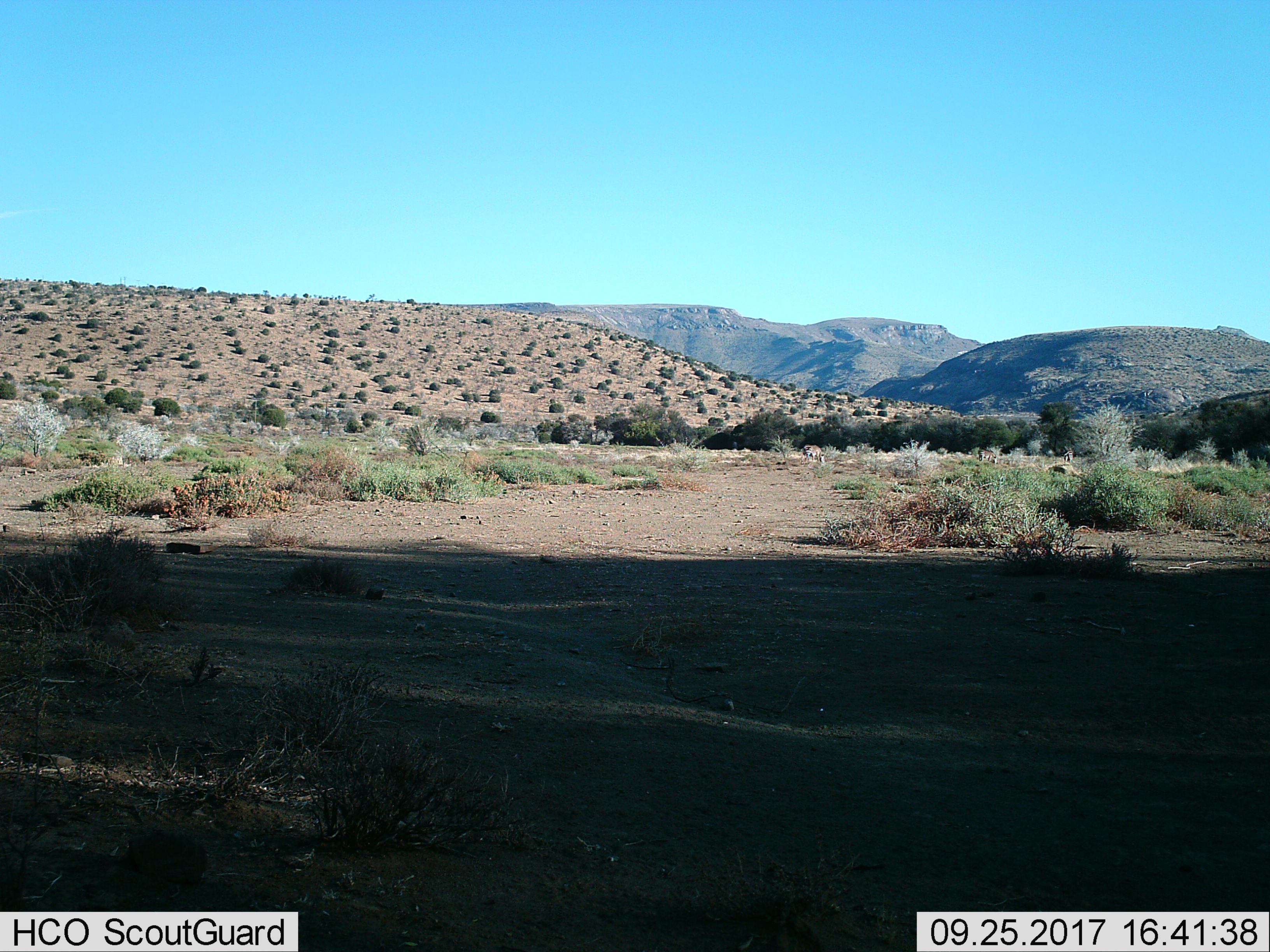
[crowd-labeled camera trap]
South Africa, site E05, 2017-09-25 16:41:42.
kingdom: Animalia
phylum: Chordata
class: Mammalia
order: Perissodactyla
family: Equidae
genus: Equus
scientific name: Equus zebra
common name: mountain zebra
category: zebramountain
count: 3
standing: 33%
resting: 0%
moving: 33%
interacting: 0%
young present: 0%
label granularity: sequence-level